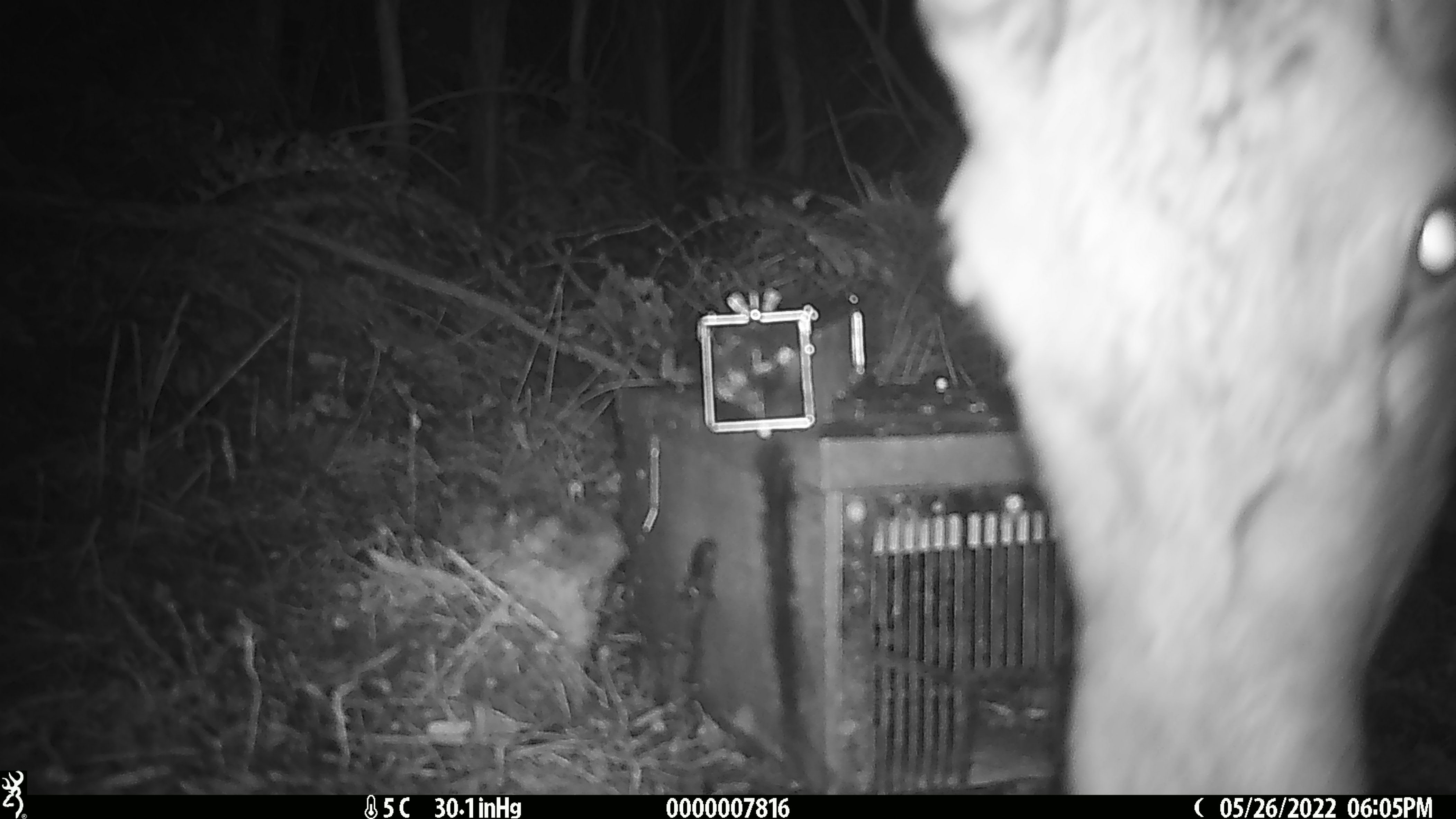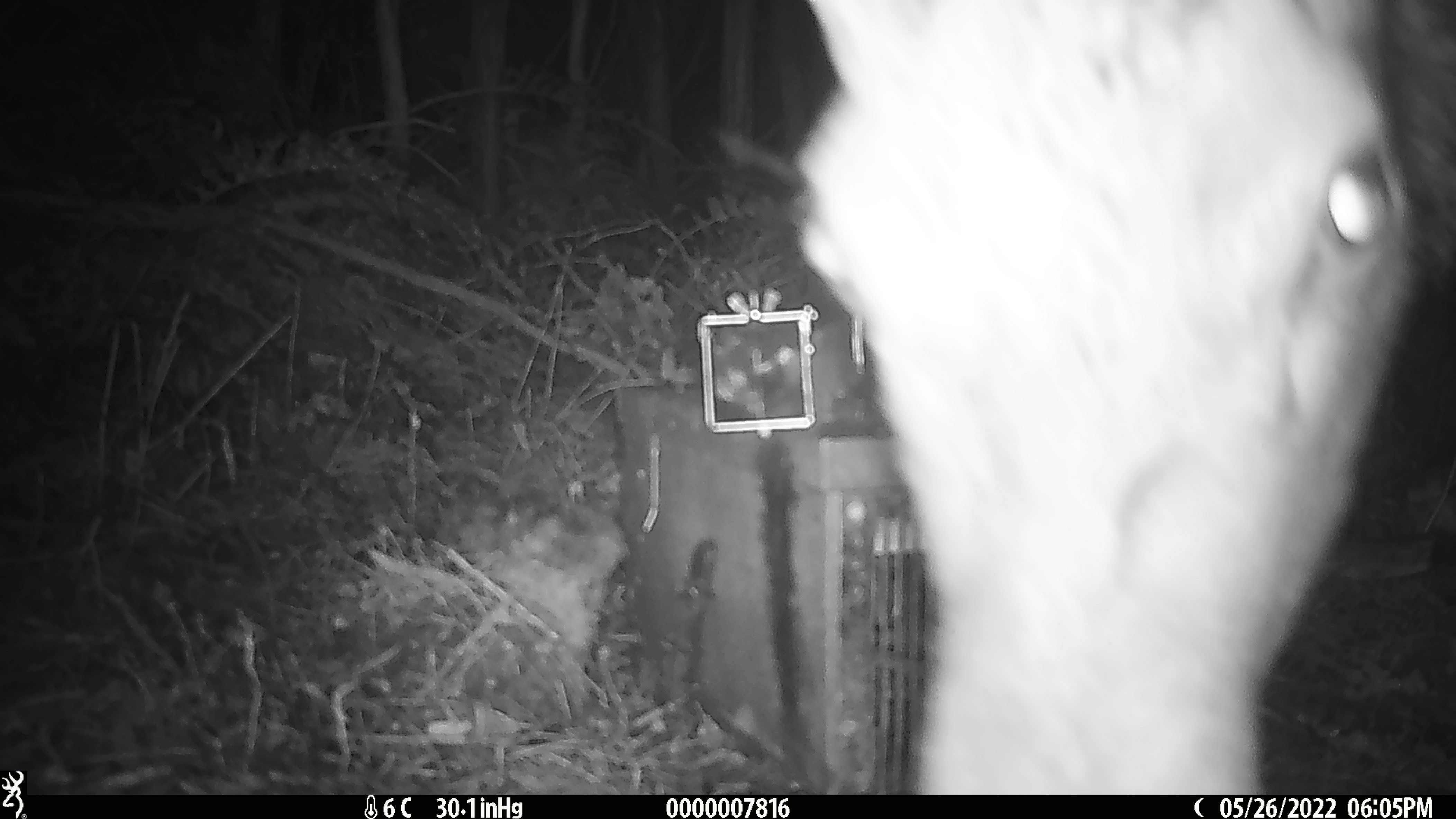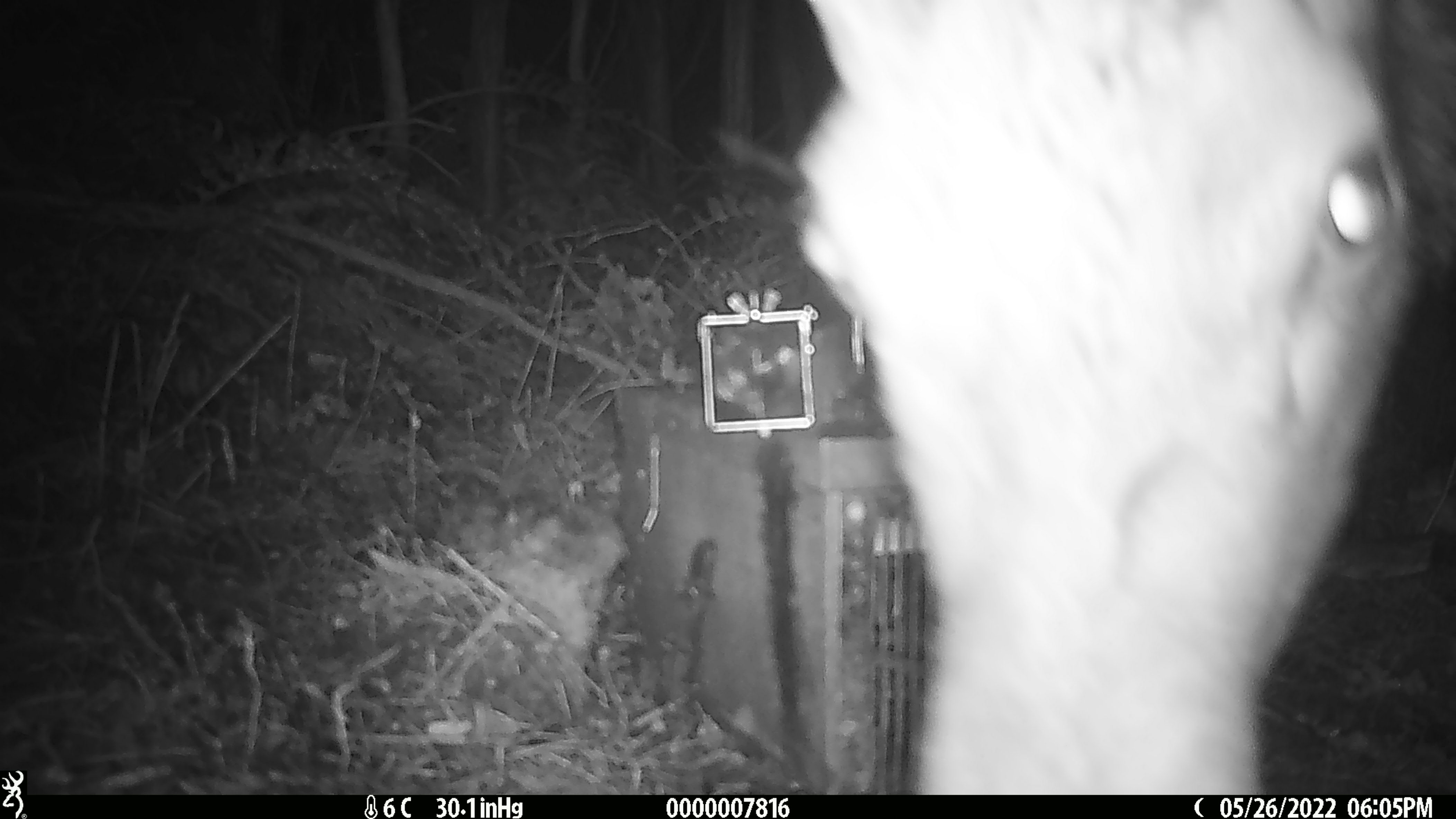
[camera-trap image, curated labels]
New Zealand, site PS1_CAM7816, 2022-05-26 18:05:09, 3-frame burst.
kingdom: Animalia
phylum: Chordata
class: Mammalia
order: Artiodactyla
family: Cervidae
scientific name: Cervidae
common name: deer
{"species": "deer (Cervidae)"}